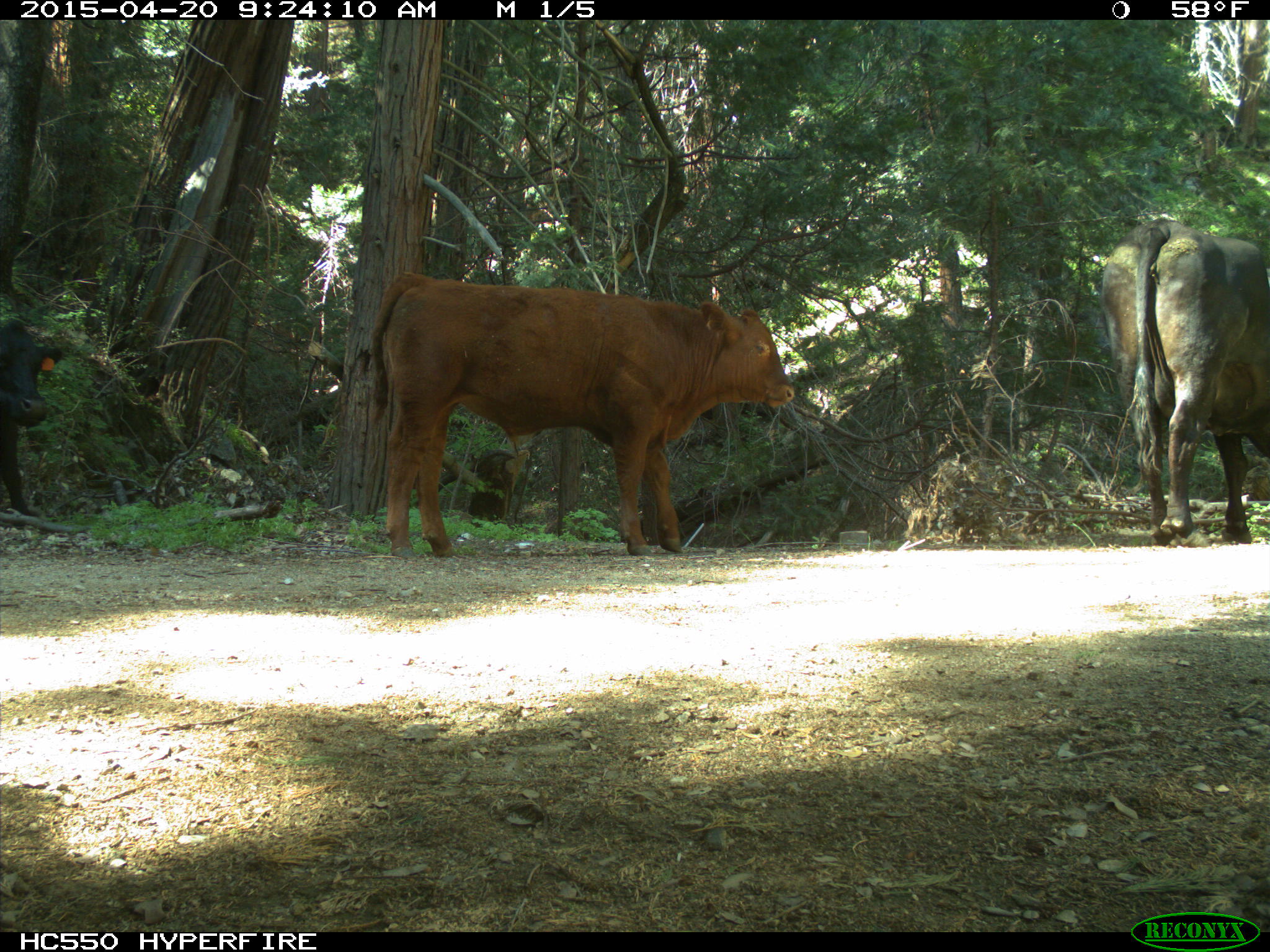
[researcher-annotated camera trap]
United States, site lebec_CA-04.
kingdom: Animalia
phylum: Chordata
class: Mammalia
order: Artiodactyla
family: Bovidae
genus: Bos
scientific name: Bos taurus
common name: domestic cow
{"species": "Bos taurus (domestic cow)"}